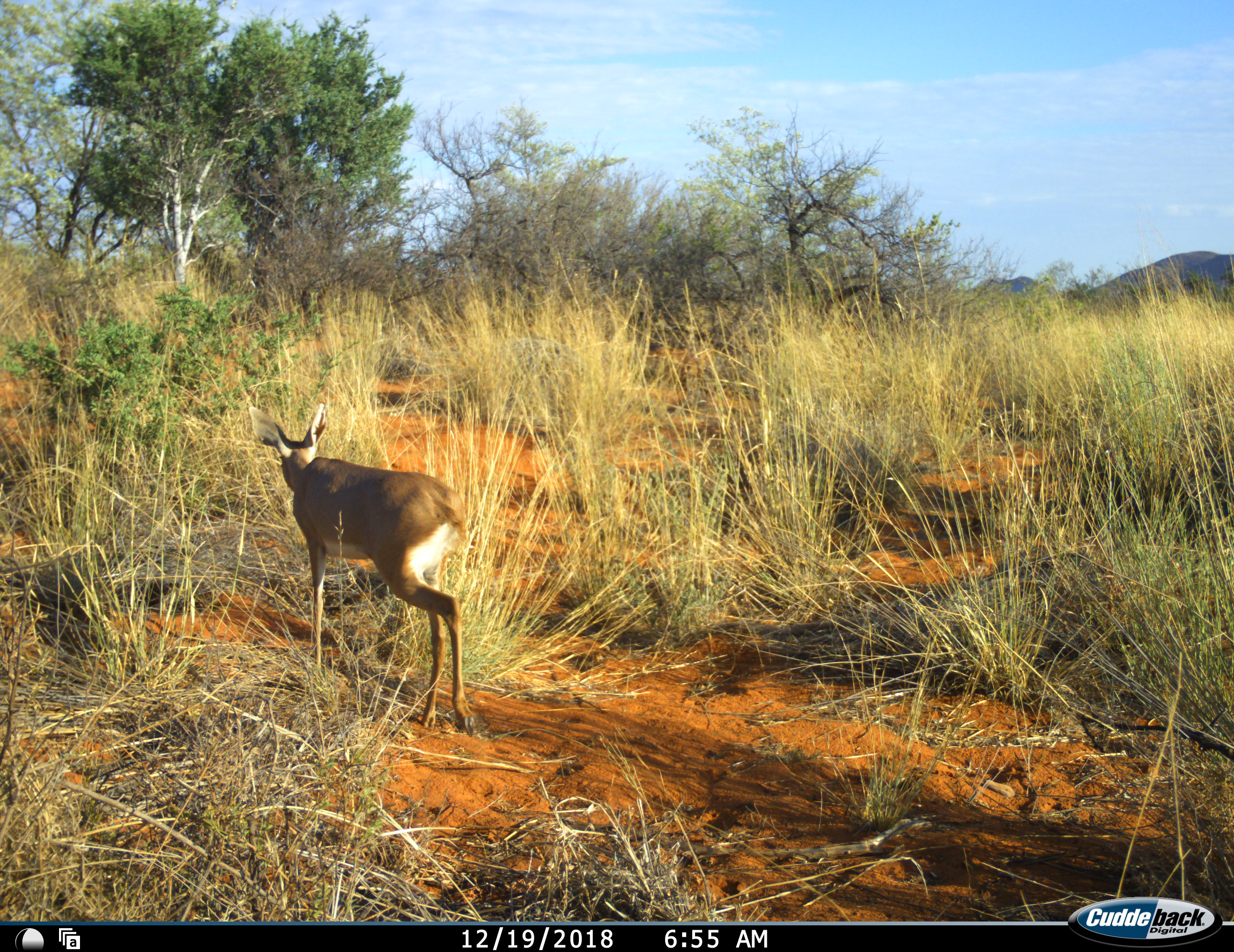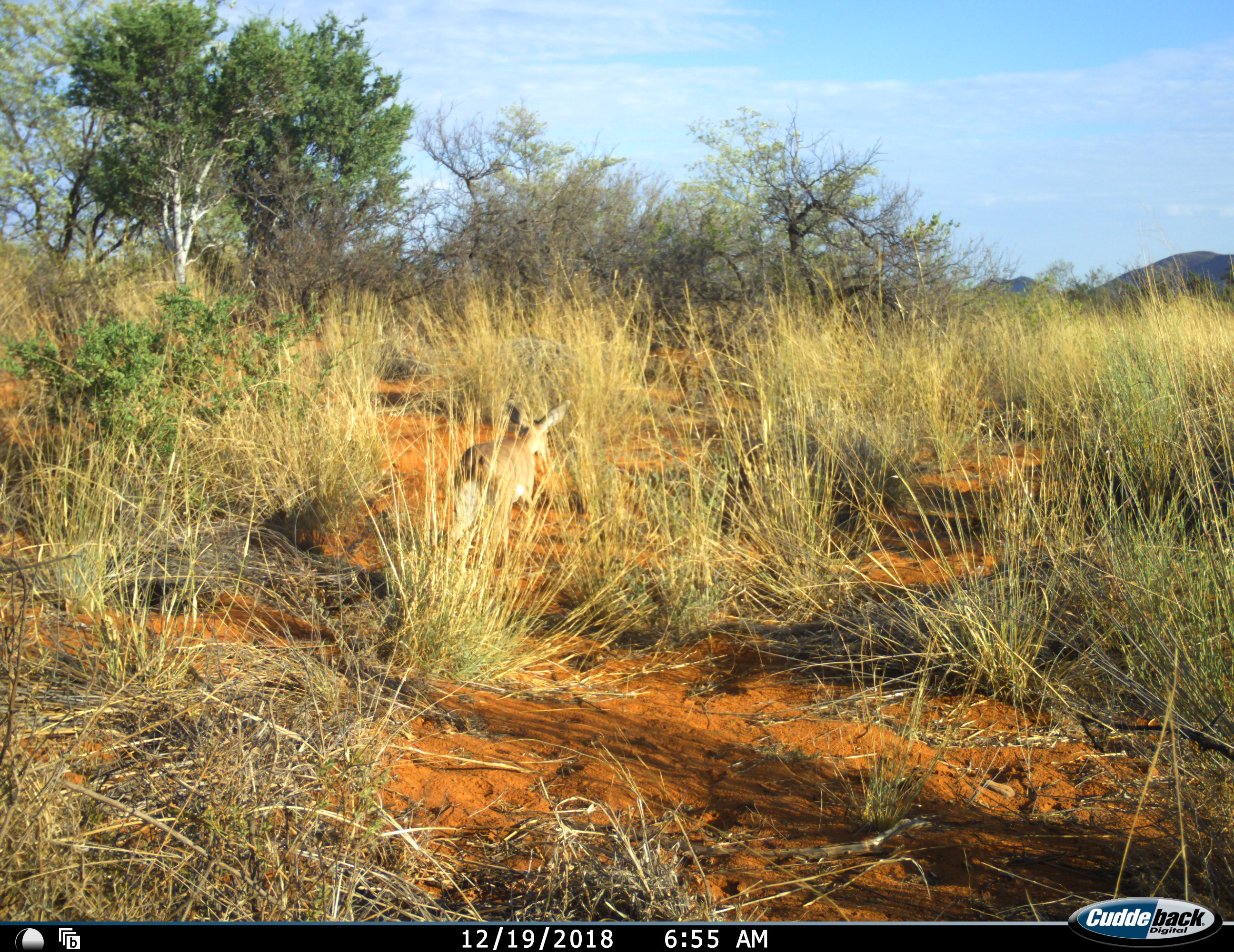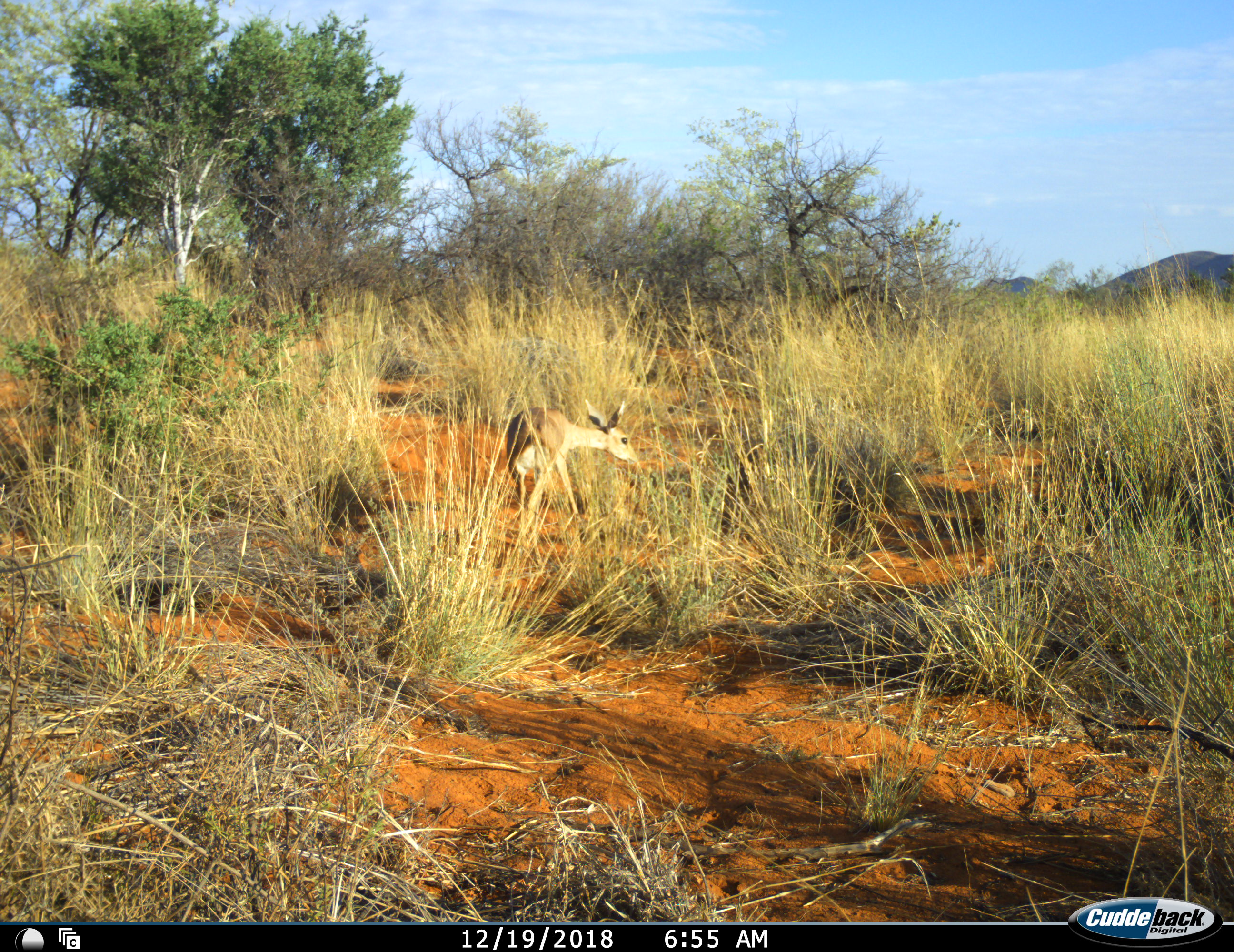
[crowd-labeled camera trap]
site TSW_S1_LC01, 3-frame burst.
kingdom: Animalia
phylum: Chordata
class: Mammalia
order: Artiodactyla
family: Bovidae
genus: Raphicerus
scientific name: Raphicerus campestris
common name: steenbok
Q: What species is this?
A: Steenbok (Raphicerus campestris).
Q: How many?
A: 1.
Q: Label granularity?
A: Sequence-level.